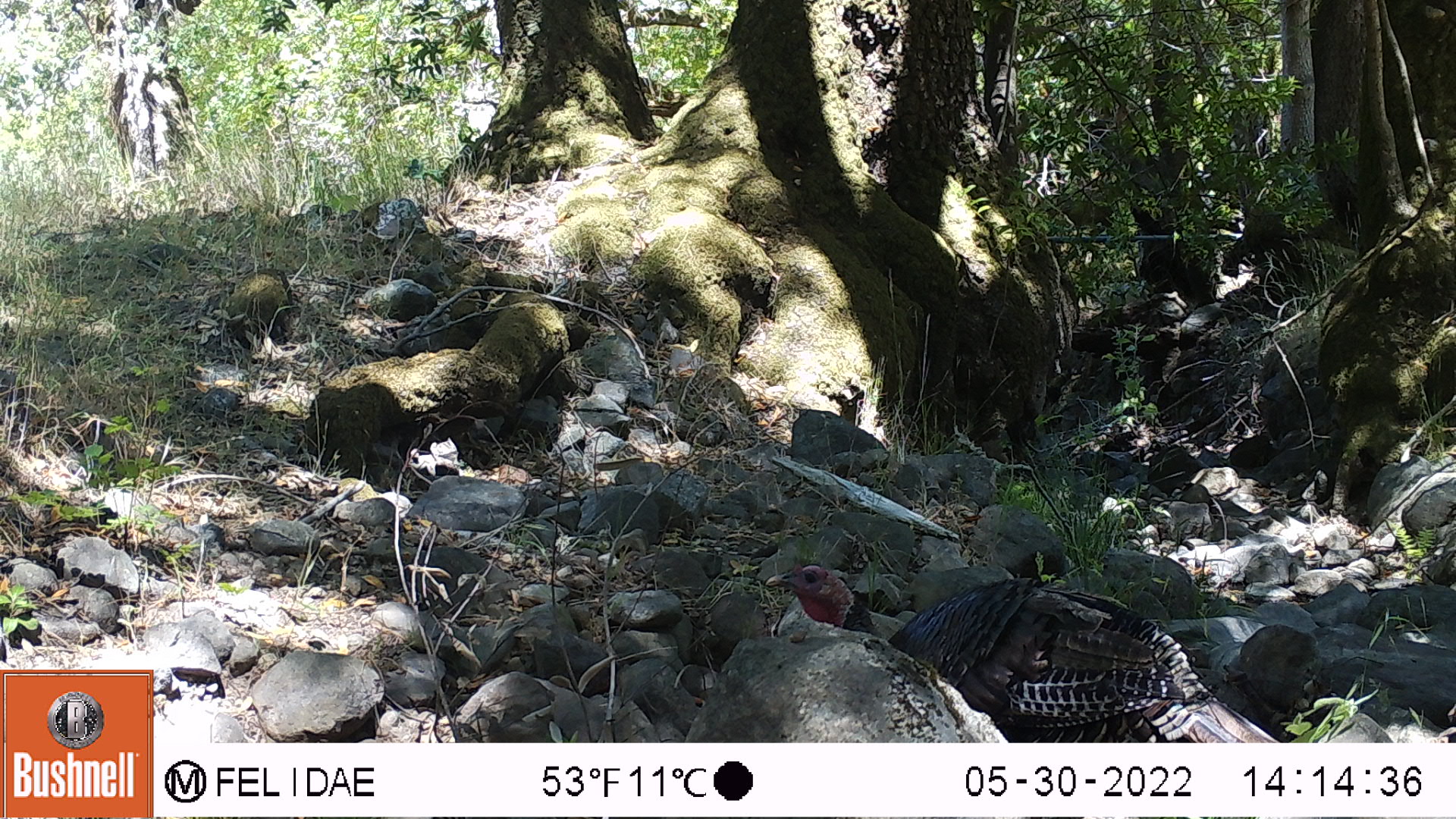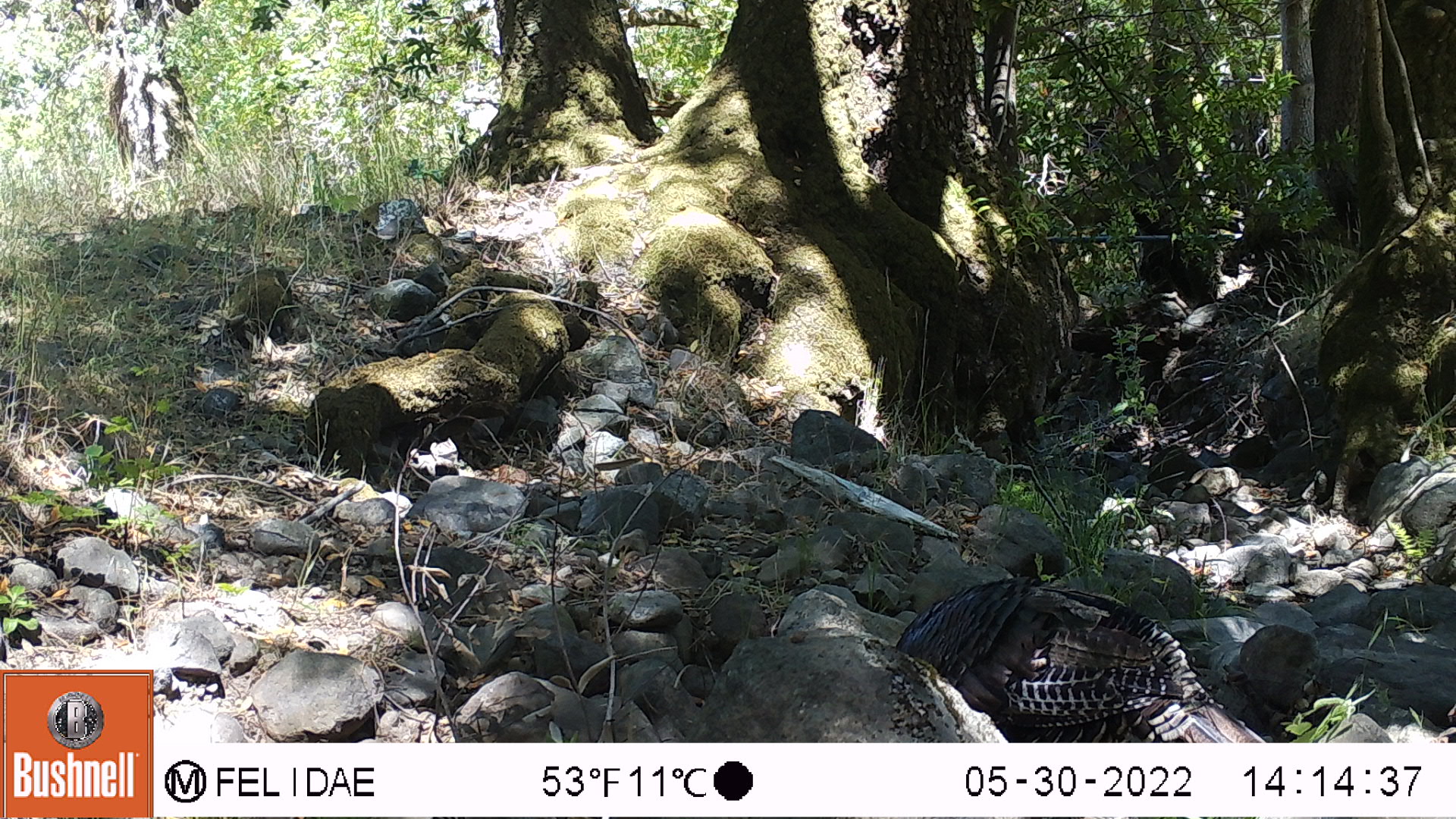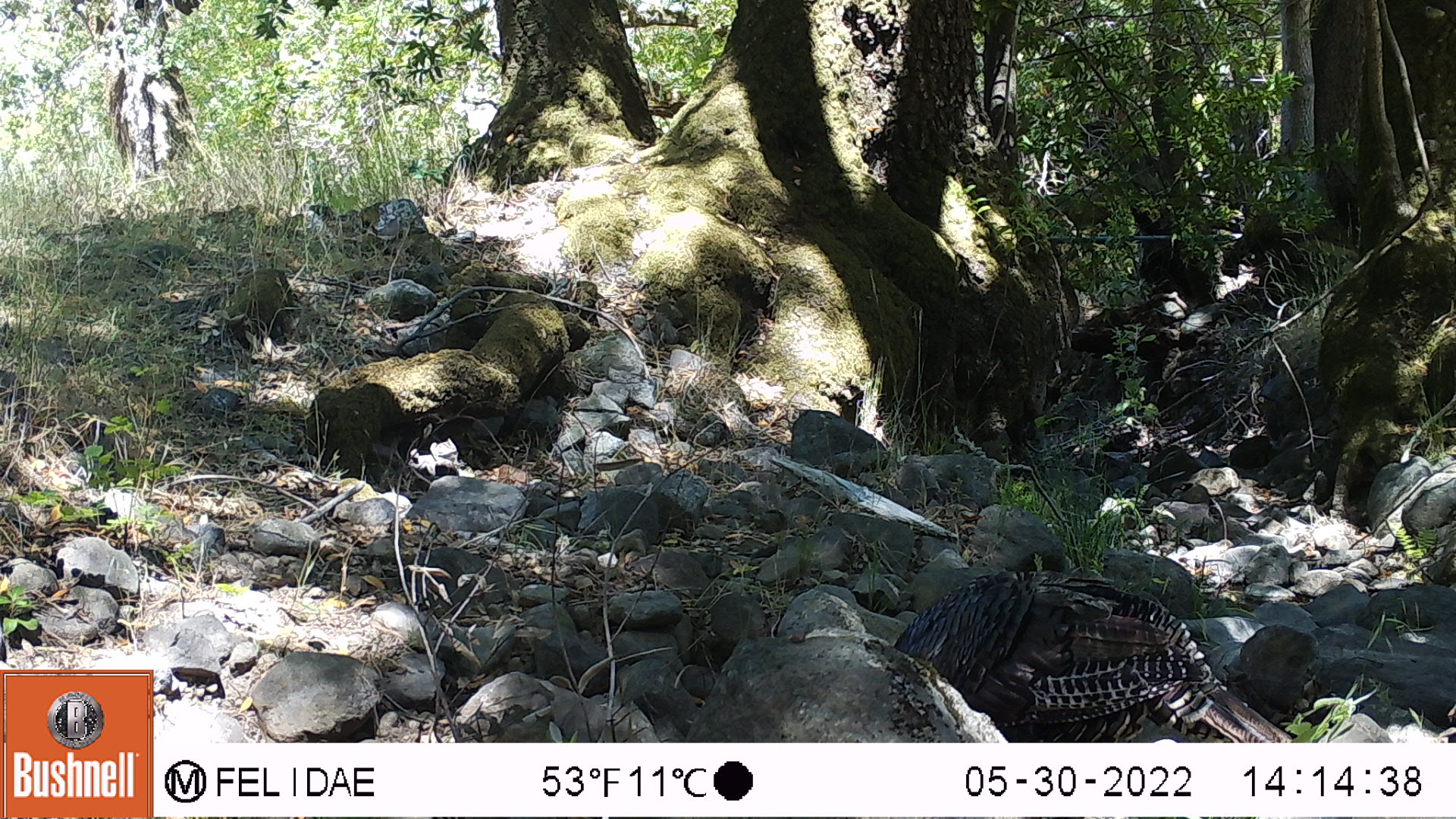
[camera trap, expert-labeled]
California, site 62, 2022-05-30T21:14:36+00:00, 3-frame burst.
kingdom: Animalia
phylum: Chordata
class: Aves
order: Galliformes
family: Phasianidae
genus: Meleagris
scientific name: Meleagris gallopavo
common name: turkey